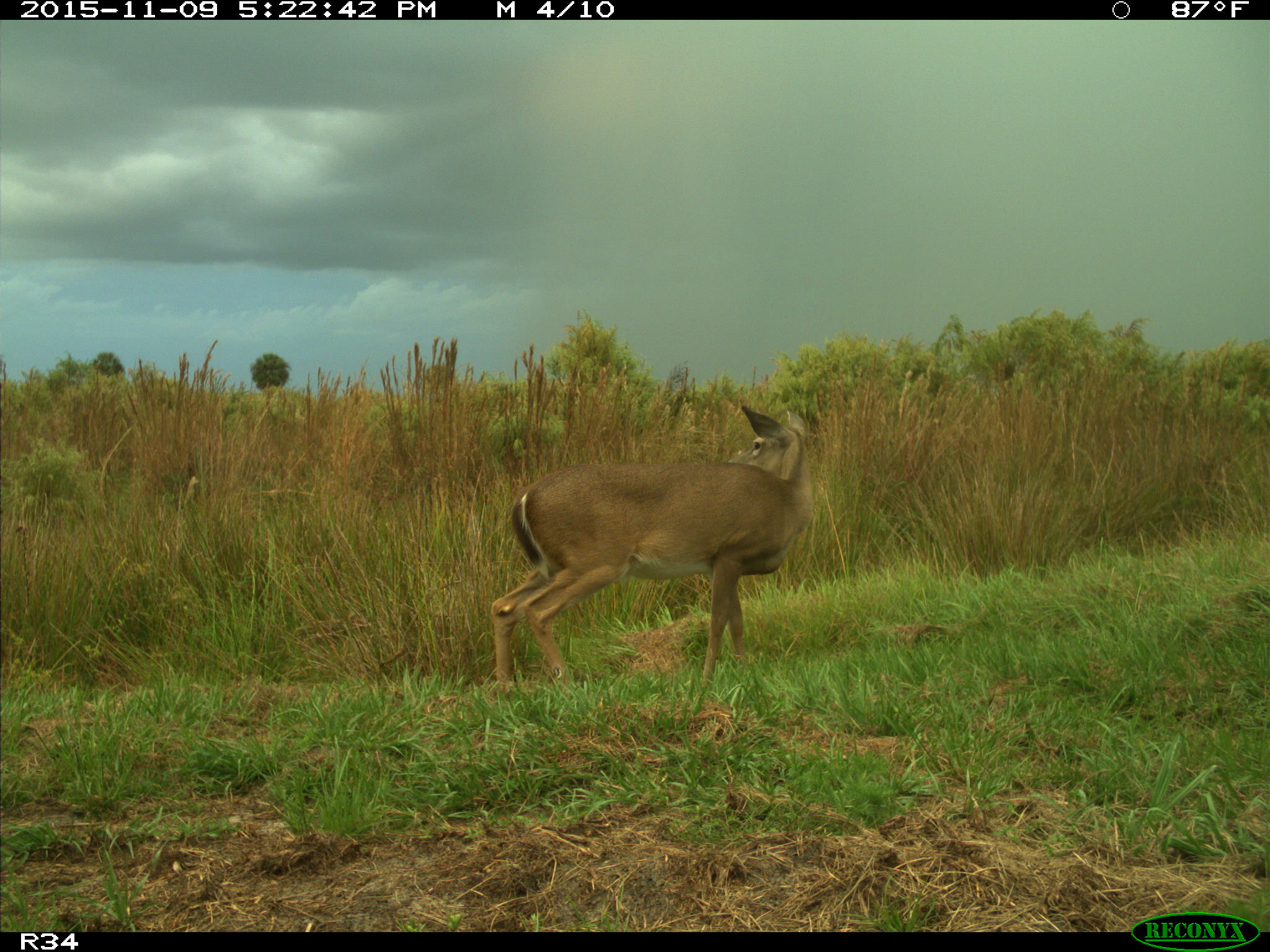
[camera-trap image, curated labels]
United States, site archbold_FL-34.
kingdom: Animalia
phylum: Chordata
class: Mammalia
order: Artiodactyla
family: Cervidae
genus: Odocoileus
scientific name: Odocoileus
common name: deer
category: unidentified deer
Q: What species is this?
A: Unidentified deer (deer) (Odocoileus).